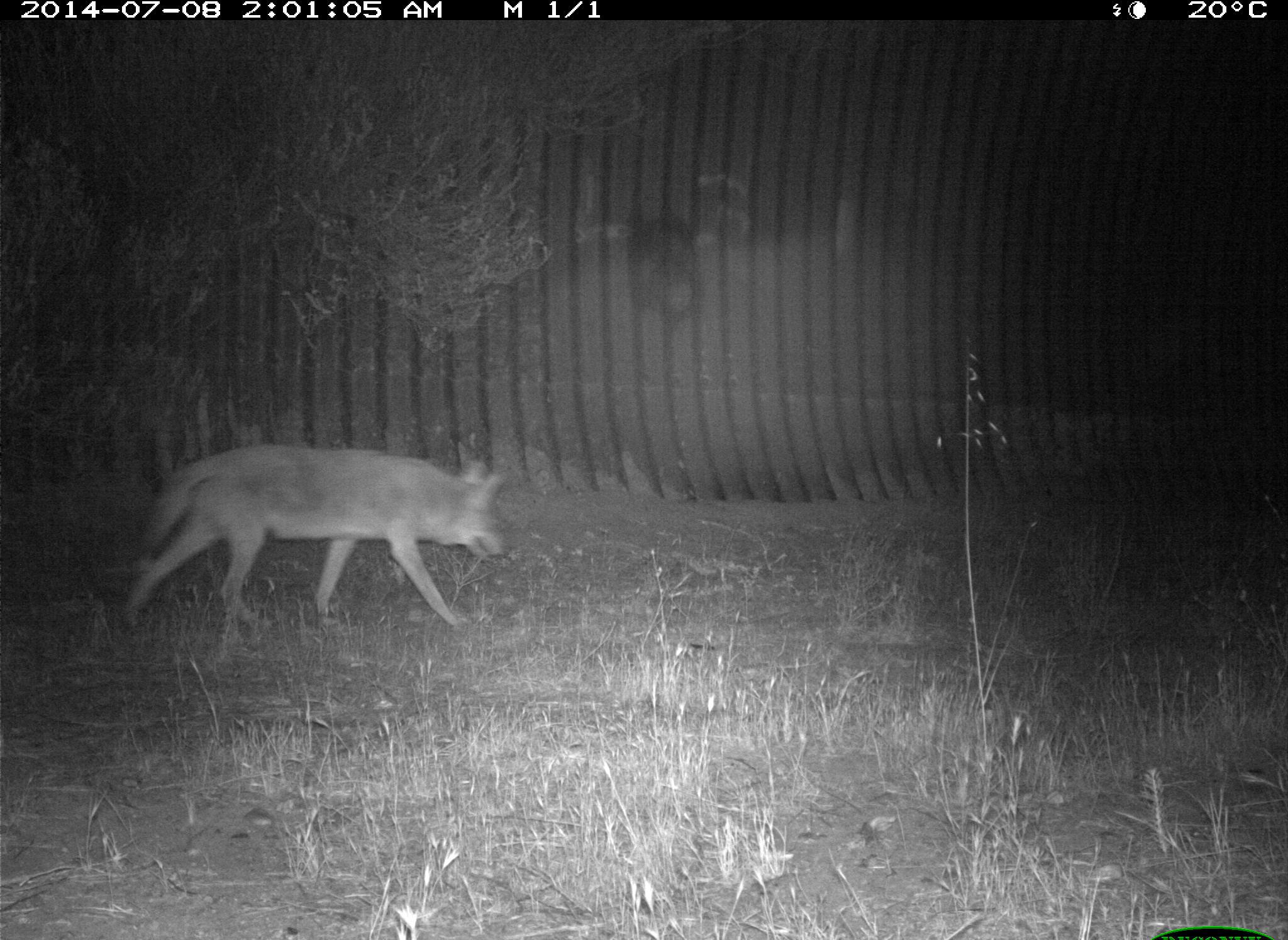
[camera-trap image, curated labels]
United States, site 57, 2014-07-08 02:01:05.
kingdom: Animalia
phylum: Chordata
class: Mammalia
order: Carnivora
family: Canidae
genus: Canis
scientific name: Canis latrans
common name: coyote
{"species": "coyote (Canis latrans)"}